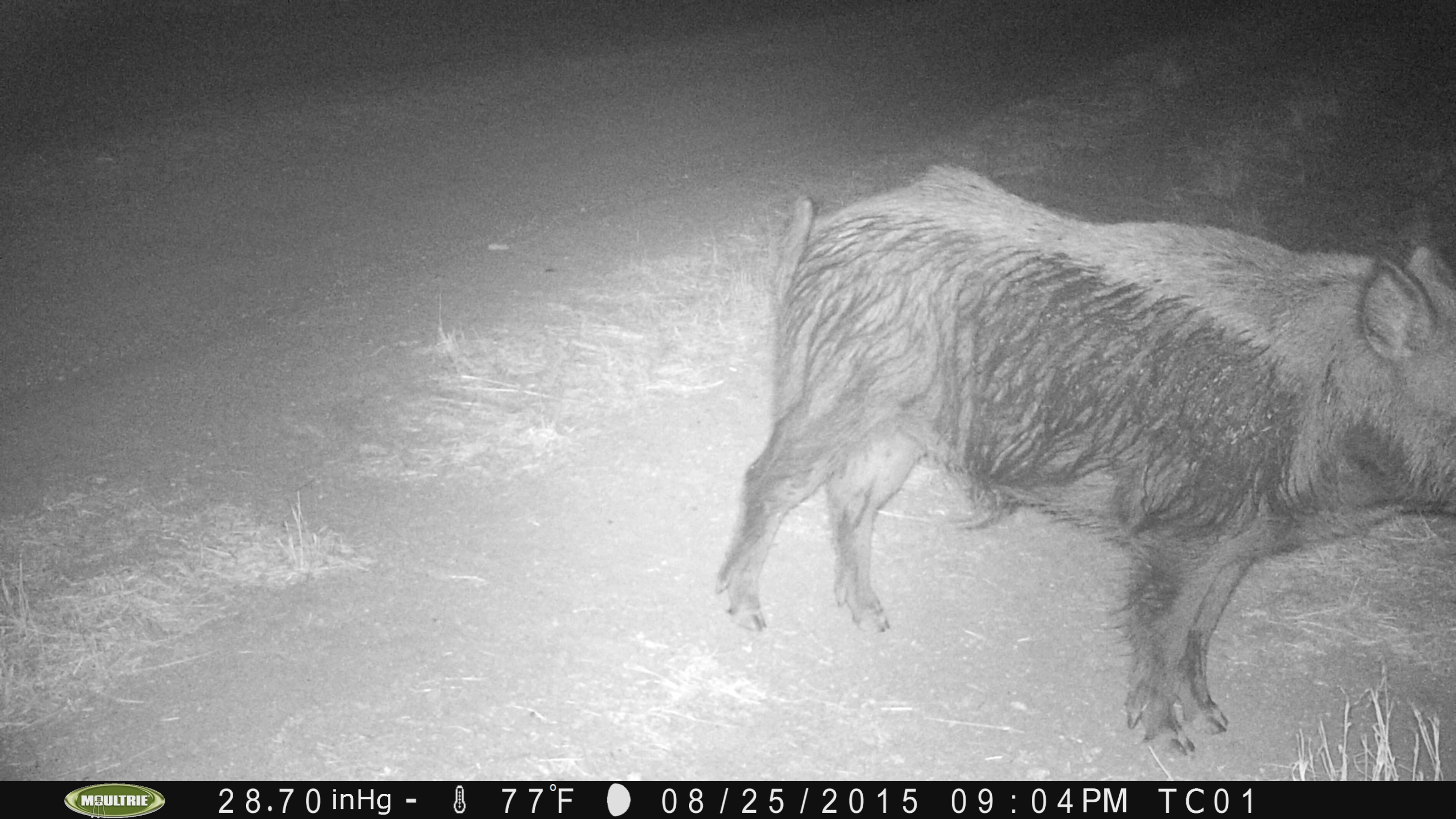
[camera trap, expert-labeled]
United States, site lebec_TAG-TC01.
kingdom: Animalia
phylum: Chordata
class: Mammalia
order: Artiodactyla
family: Suidae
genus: Sus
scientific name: Sus scrofa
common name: wild boar